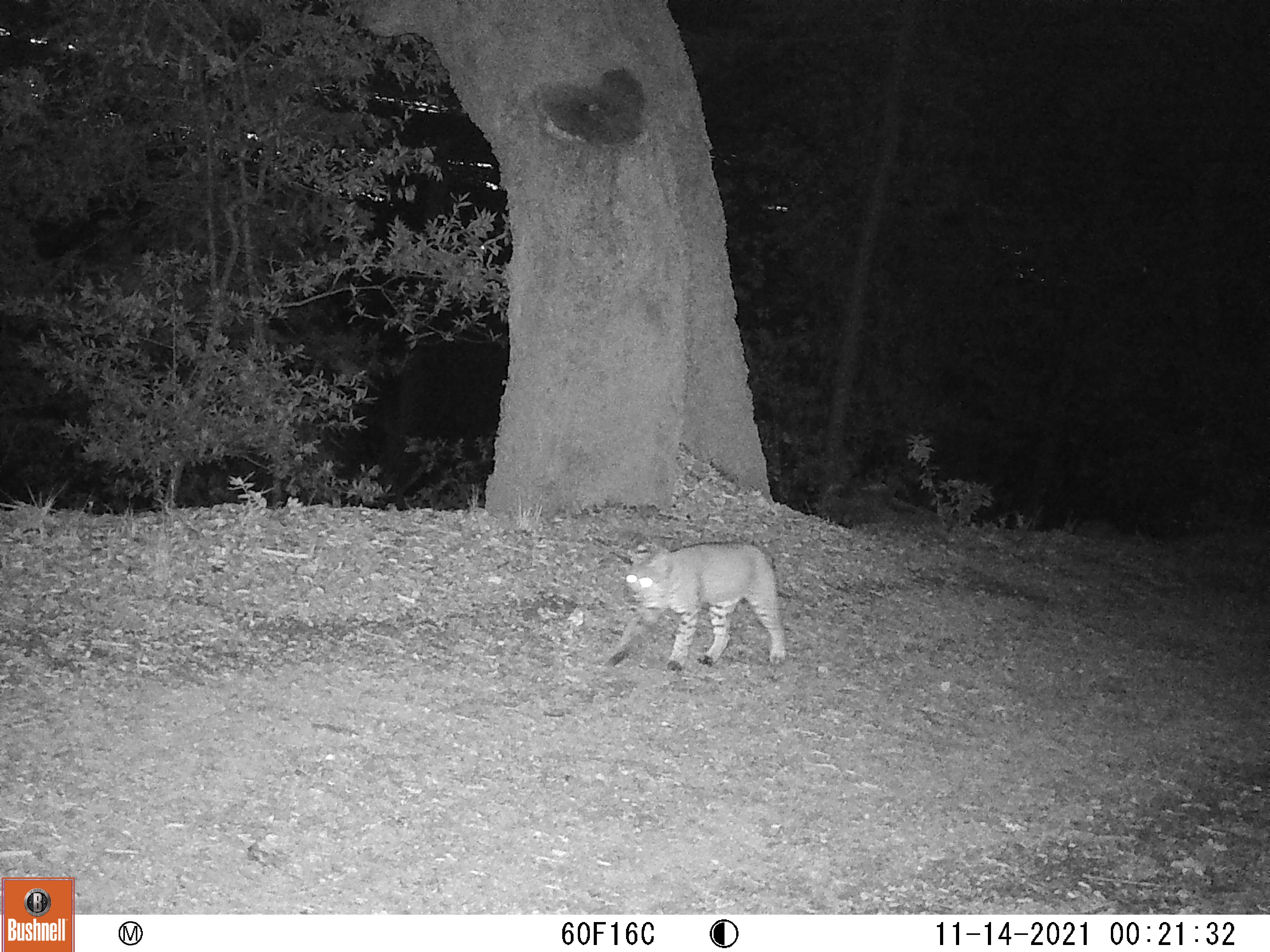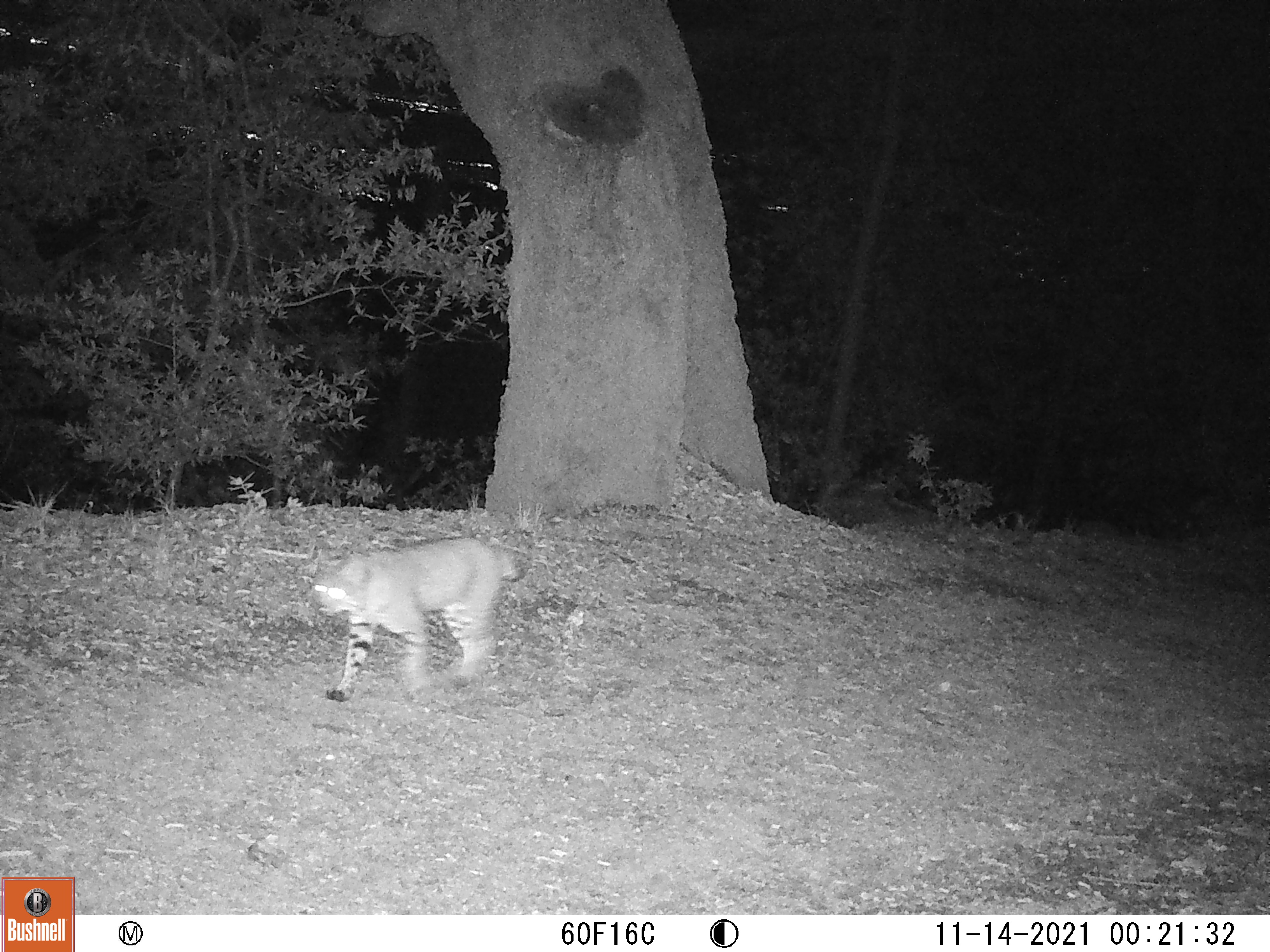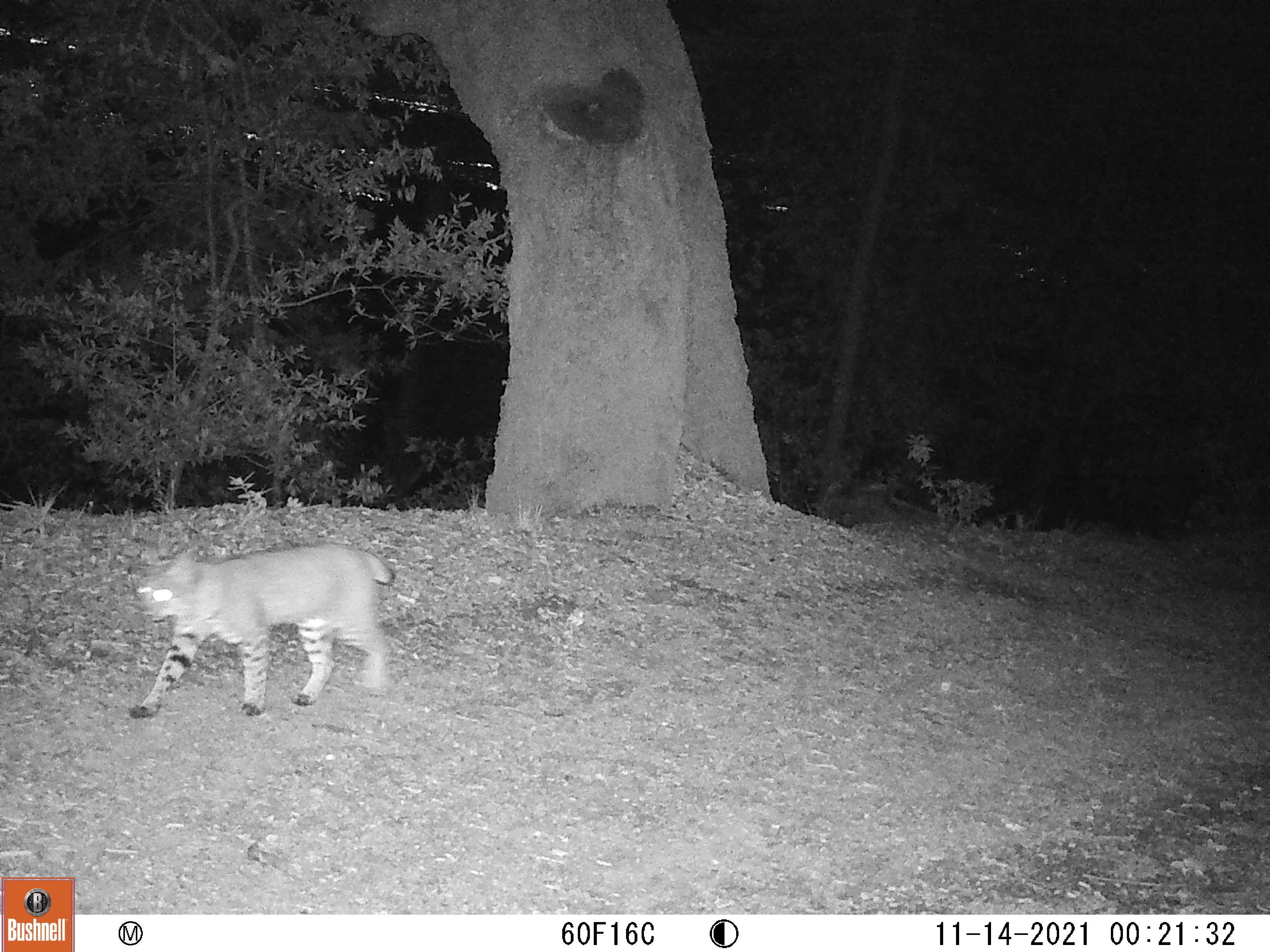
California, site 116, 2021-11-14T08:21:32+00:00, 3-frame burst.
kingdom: Animalia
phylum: Chordata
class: Mammalia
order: Carnivora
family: Felidae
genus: Lynx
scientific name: Lynx rufus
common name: bobcat